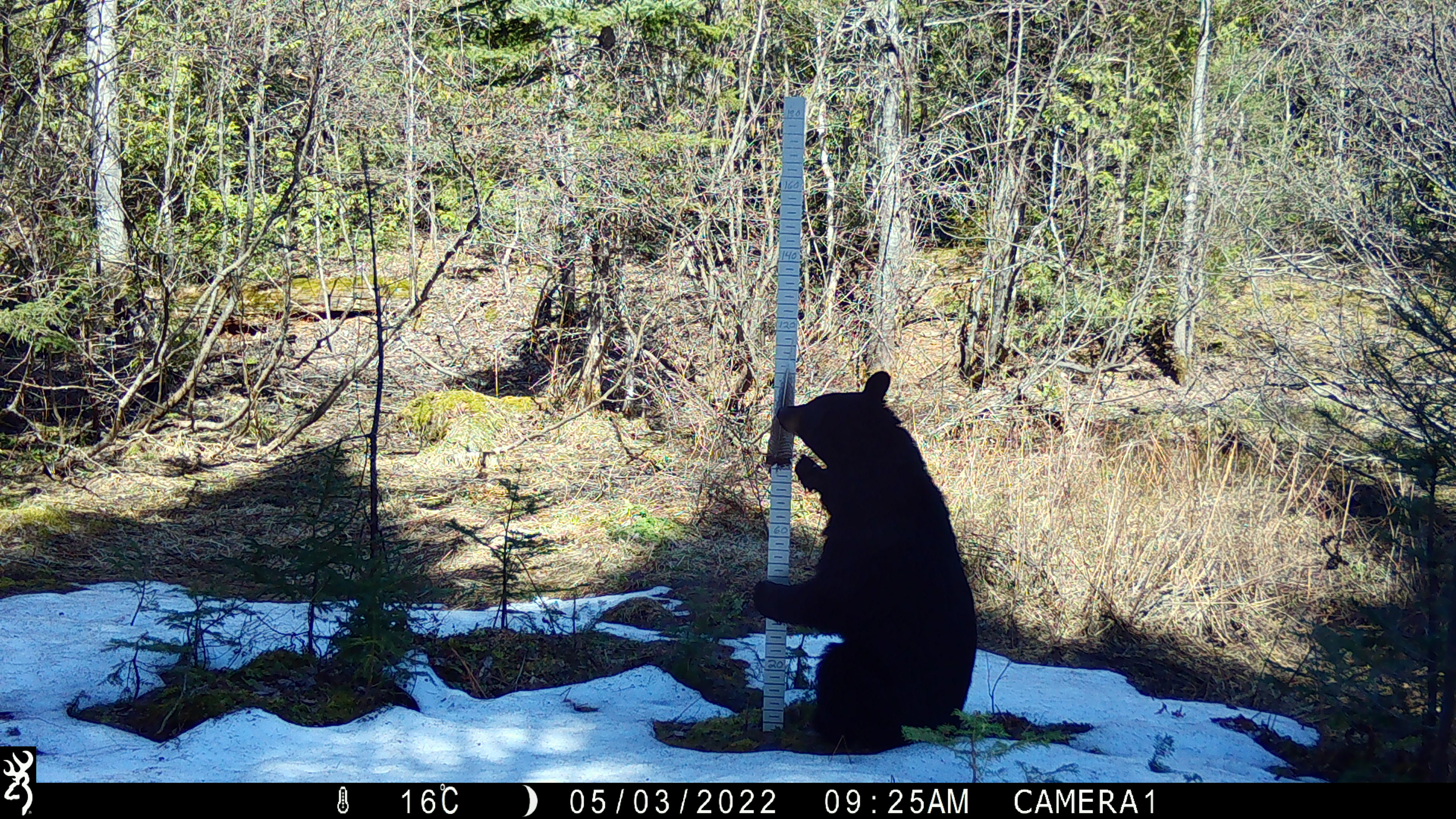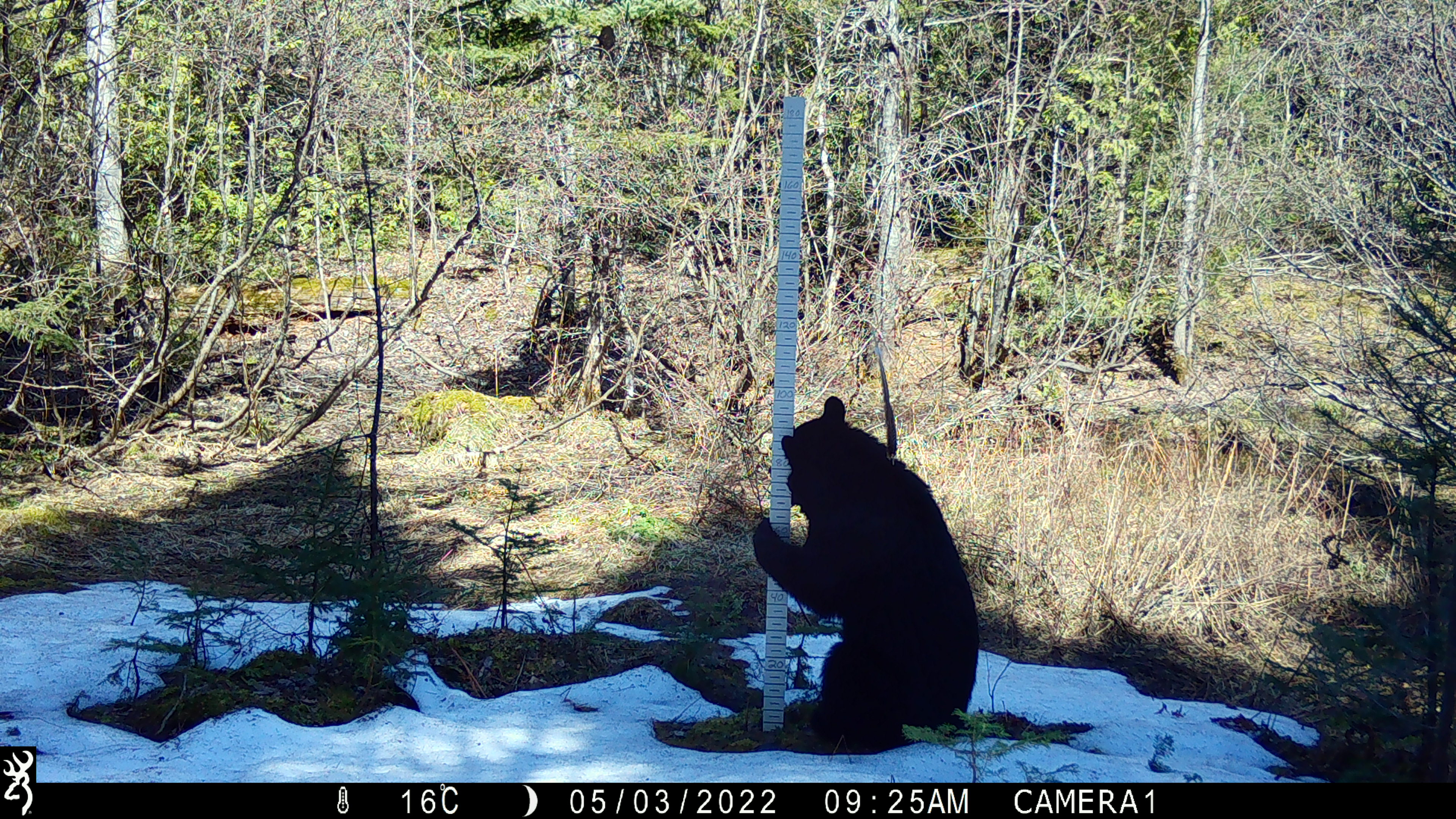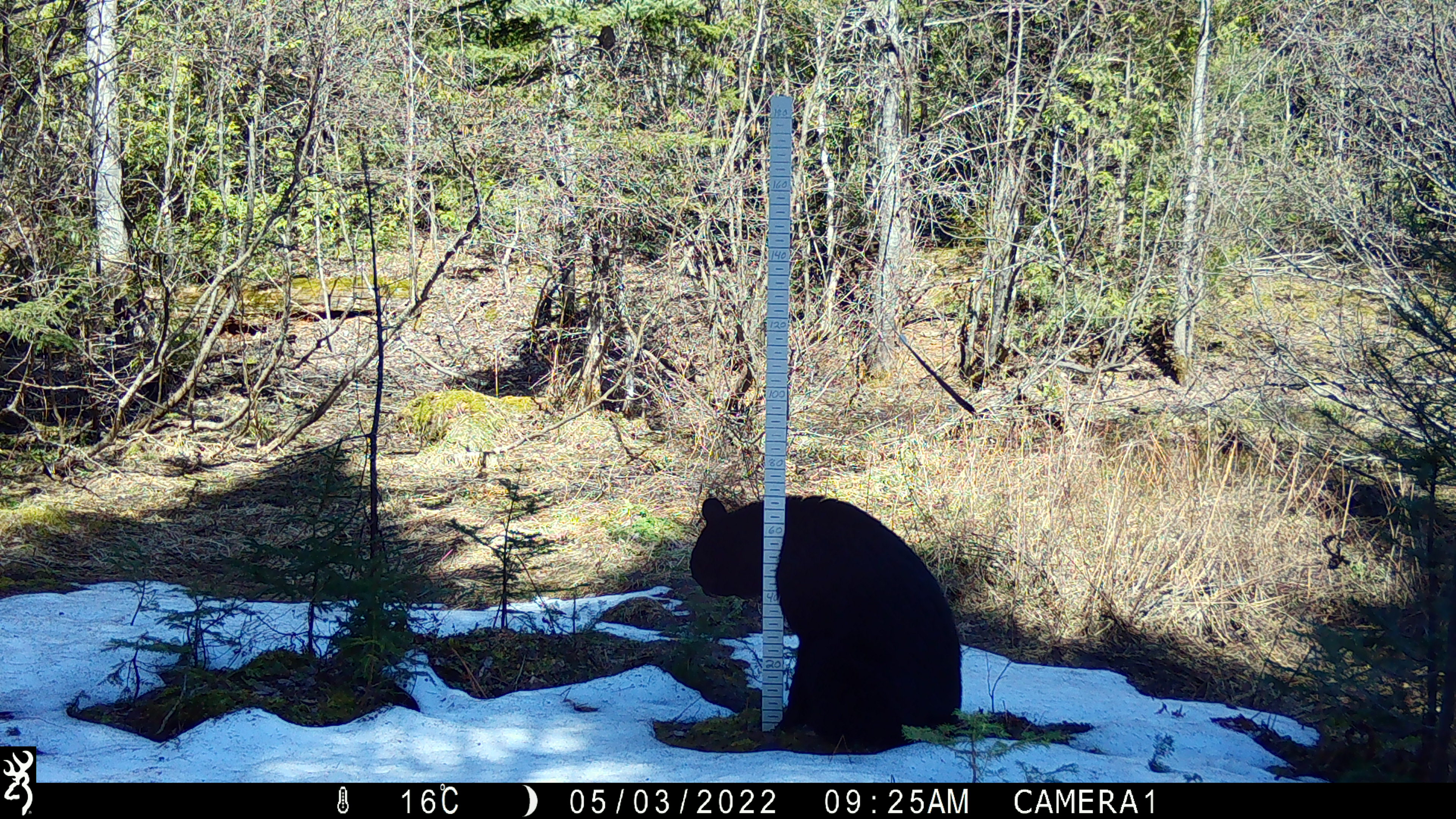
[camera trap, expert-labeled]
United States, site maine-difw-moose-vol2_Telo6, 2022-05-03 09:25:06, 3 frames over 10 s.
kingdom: Animalia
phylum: Chordata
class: Mammalia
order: Carnivora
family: Ursidae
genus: Ursus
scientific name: Ursus americanus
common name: black bear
Black bear (Ursus americanus).